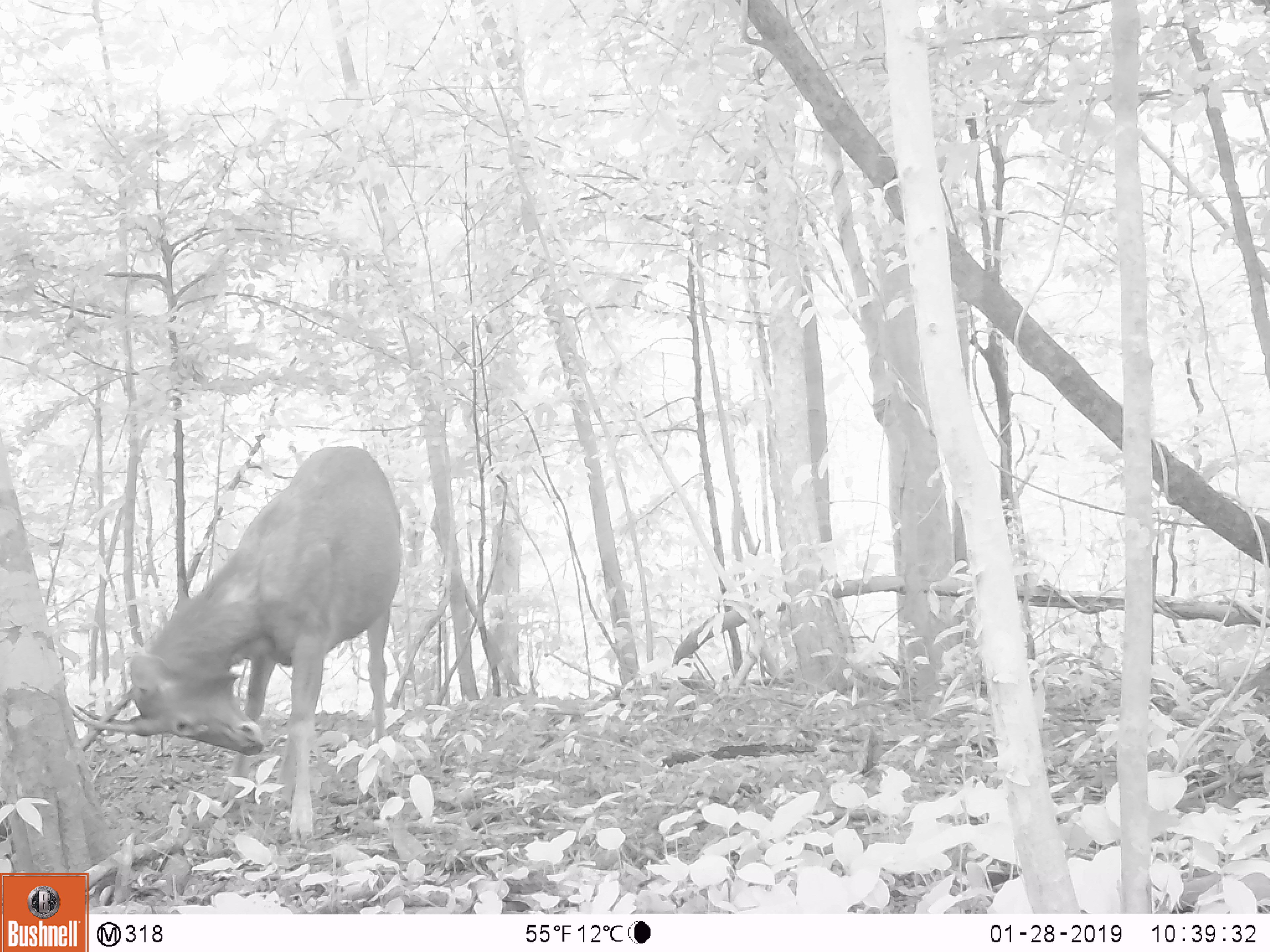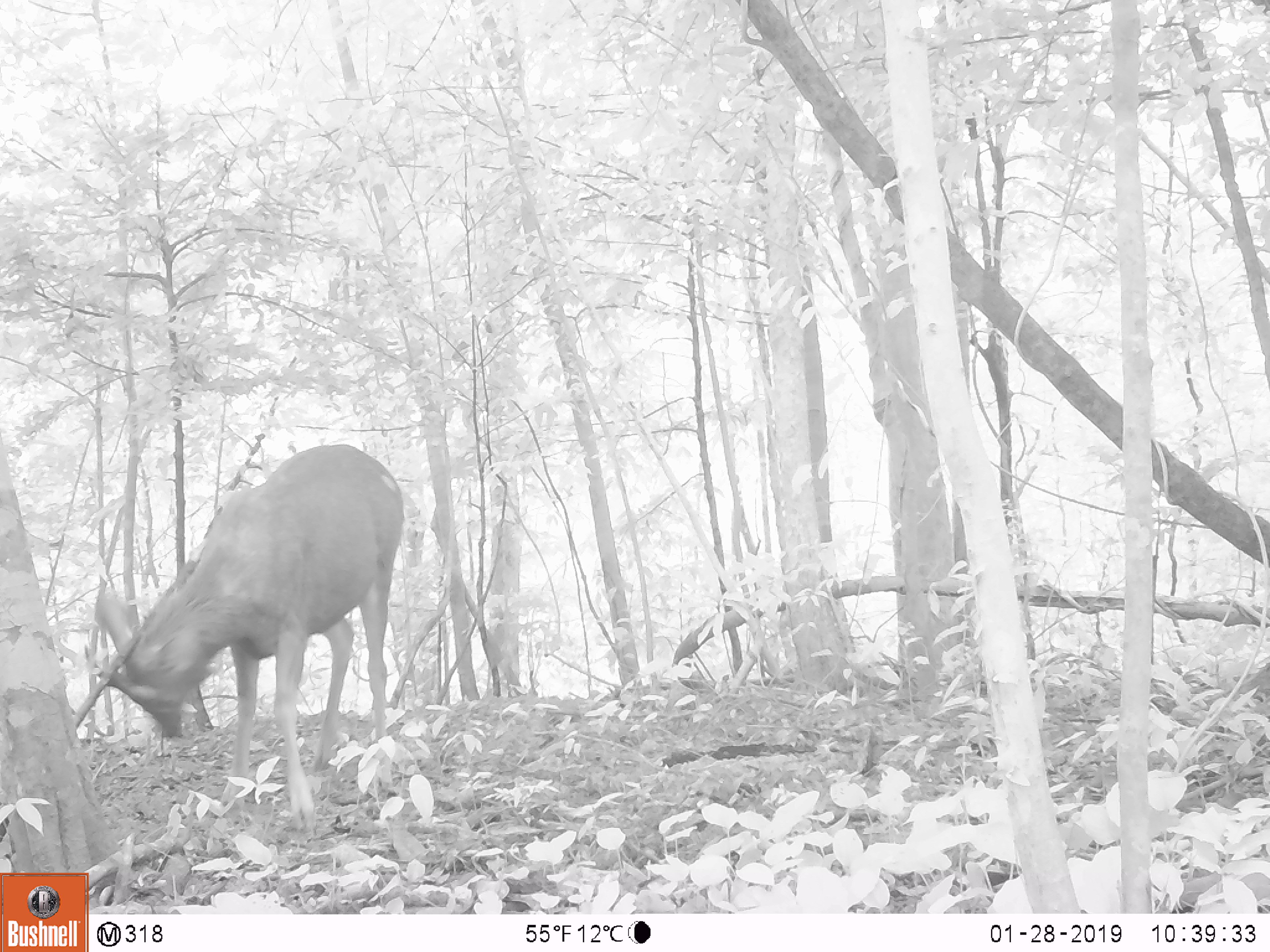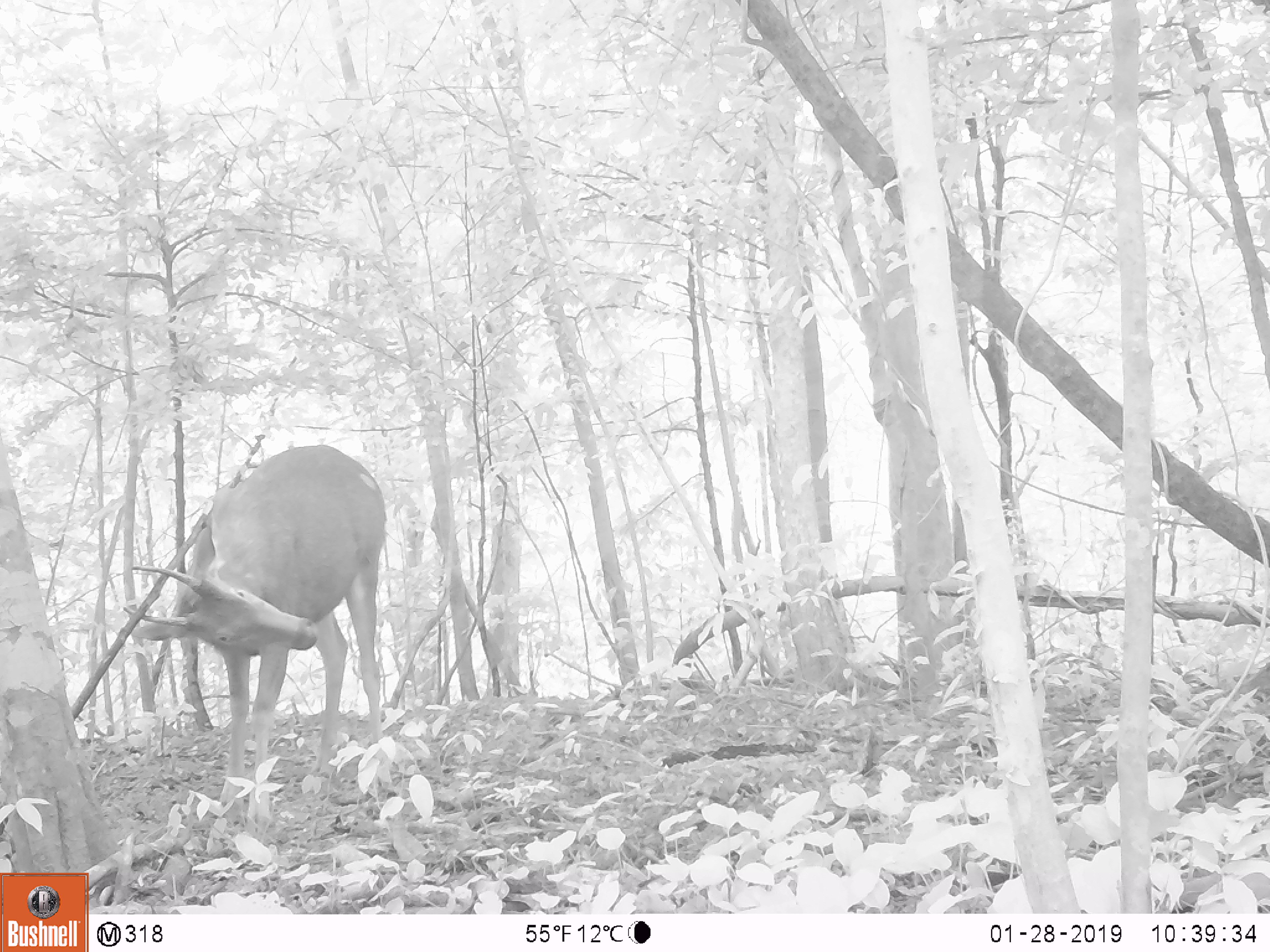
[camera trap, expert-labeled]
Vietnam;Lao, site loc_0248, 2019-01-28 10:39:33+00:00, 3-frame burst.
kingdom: Animalia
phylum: Chordata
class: Mammalia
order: Artiodactyla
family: Cervidae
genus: Rusa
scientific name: Rusa unicolor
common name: sambar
Sambar (Rusa unicolor). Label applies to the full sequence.